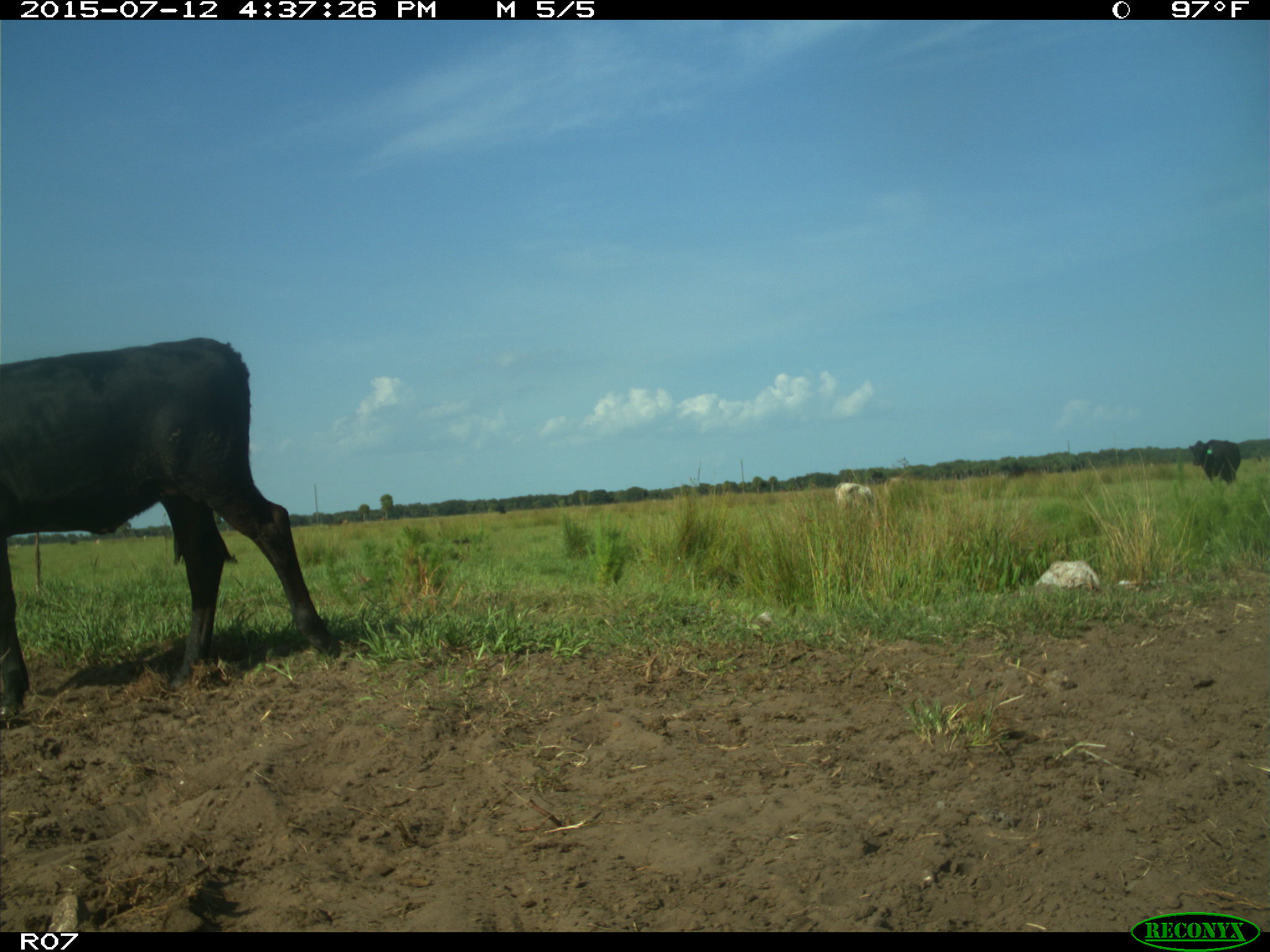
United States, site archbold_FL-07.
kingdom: Animalia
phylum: Chordata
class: Mammalia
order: Artiodactyla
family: Bovidae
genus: Bos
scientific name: Bos taurus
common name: domestic cow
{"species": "Bos taurus (domestic cow)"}